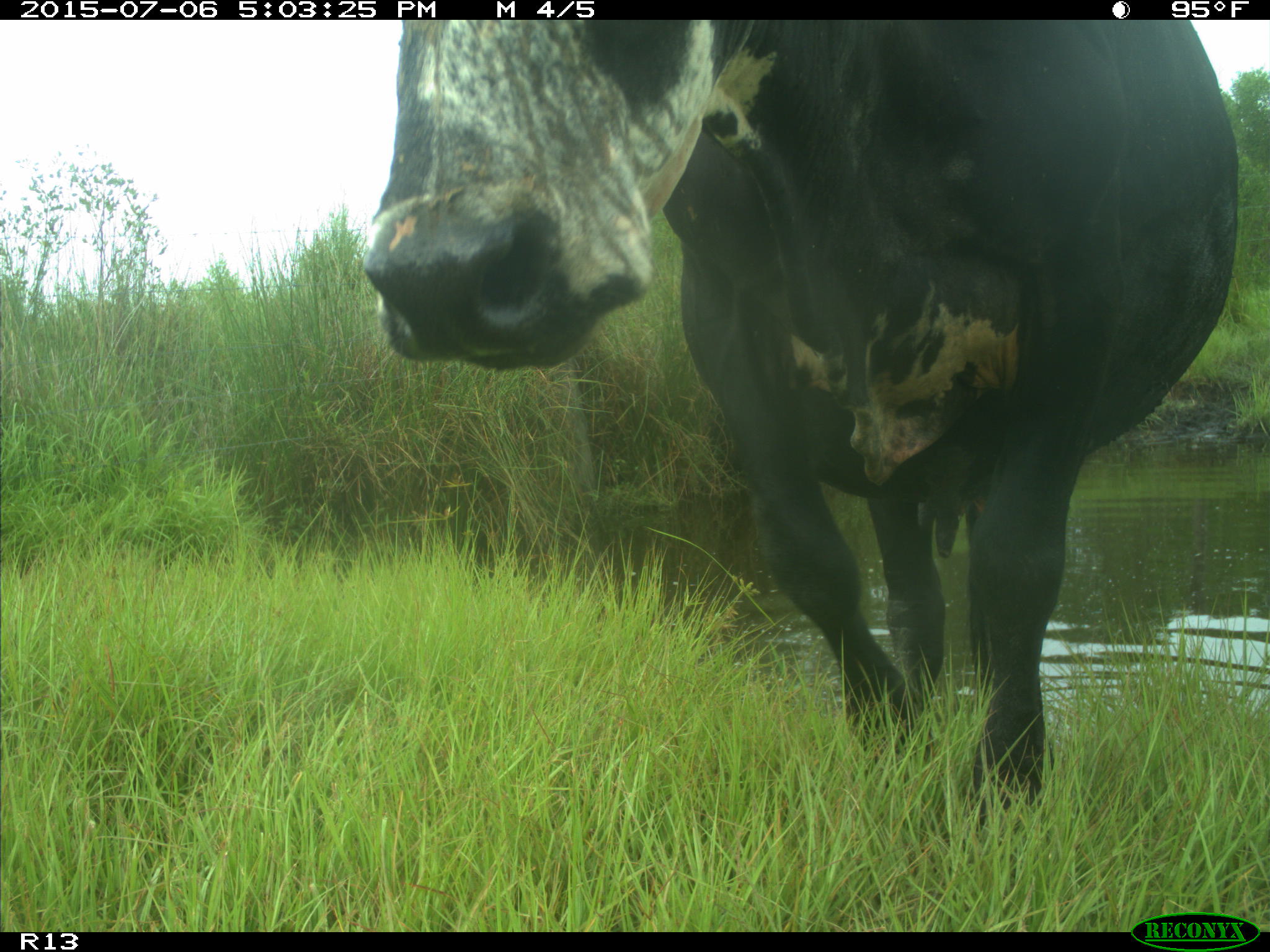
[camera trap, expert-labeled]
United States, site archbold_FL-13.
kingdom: Animalia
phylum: Chordata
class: Mammalia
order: Artiodactyla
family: Bovidae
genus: Bos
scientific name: Bos taurus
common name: domestic cow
Bos taurus (domestic cow).